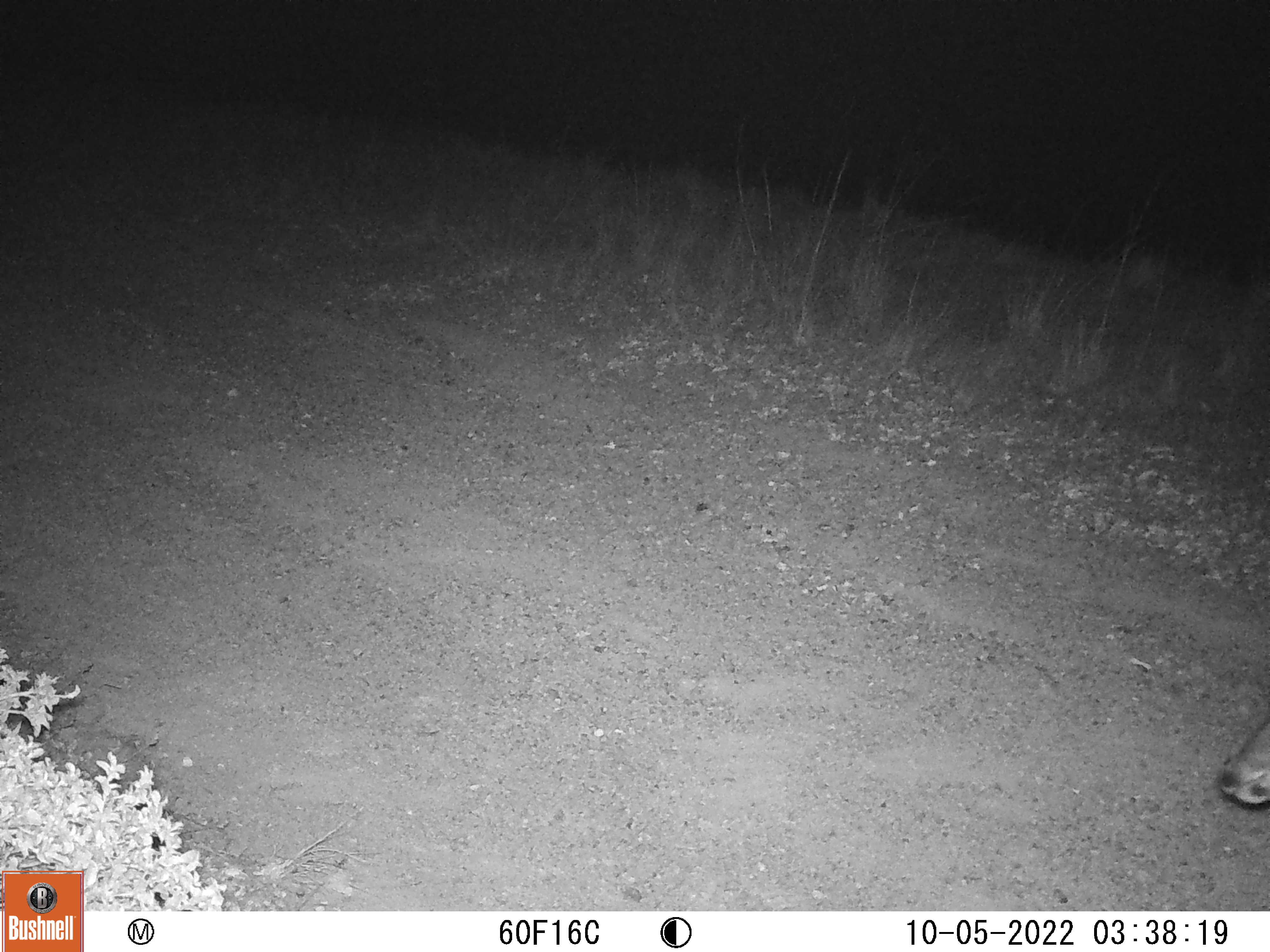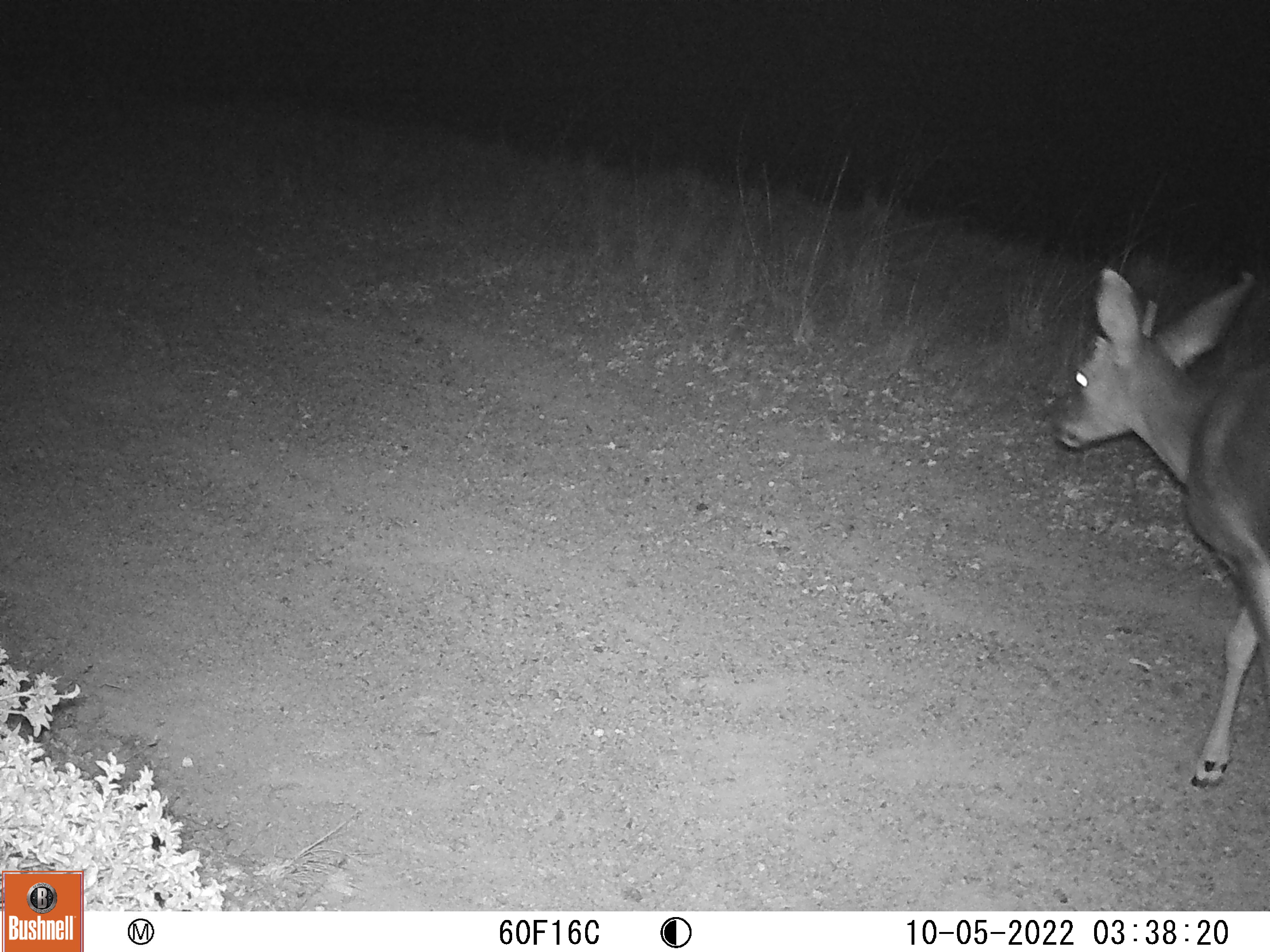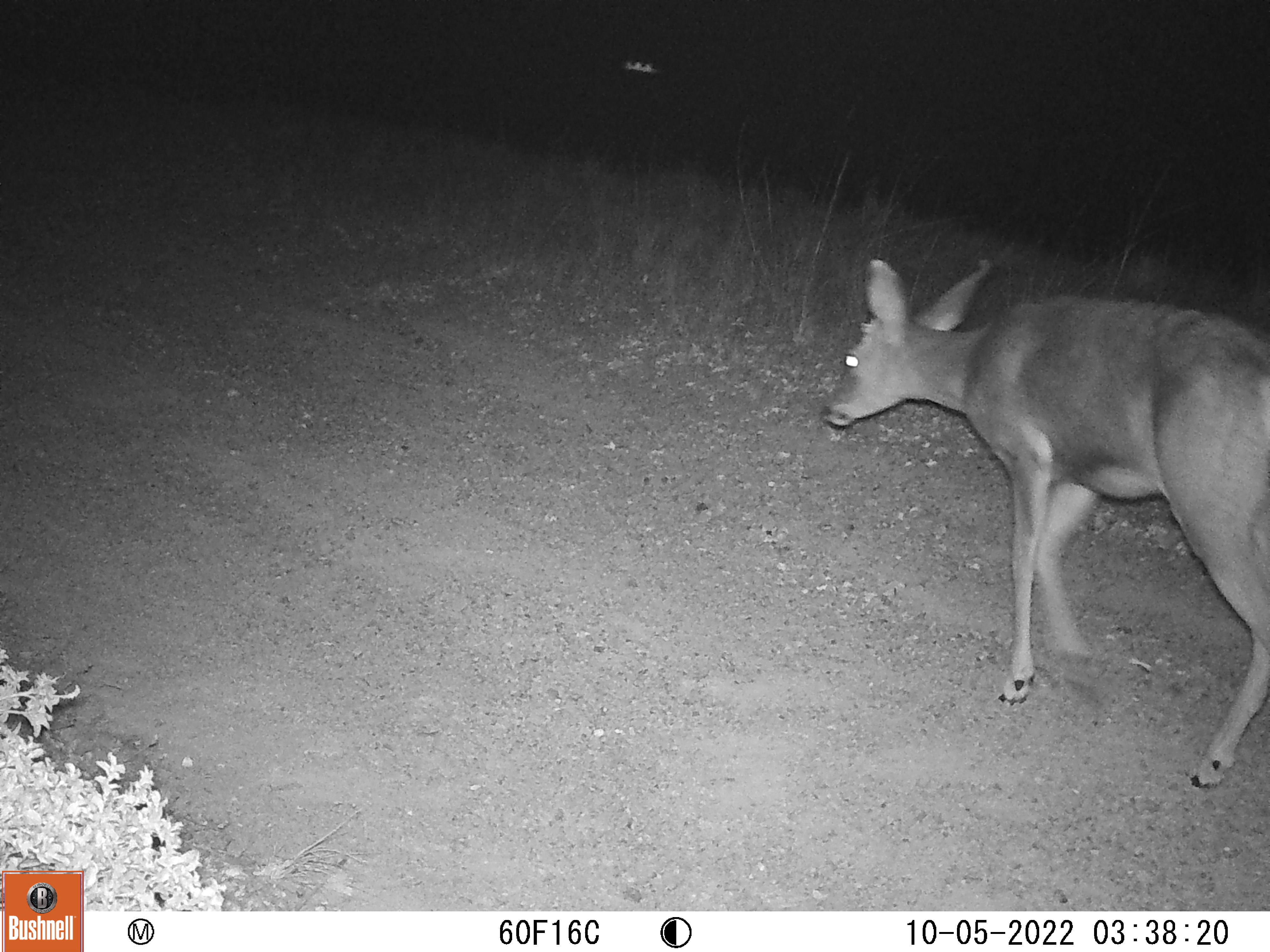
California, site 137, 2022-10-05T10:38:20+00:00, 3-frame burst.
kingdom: Animalia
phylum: Chordata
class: Mammalia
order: Artiodactyla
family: Cervidae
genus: Odocoileus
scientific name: Odocoileus hemionus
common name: mule deer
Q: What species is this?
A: Mule deer (Odocoileus hemionus).